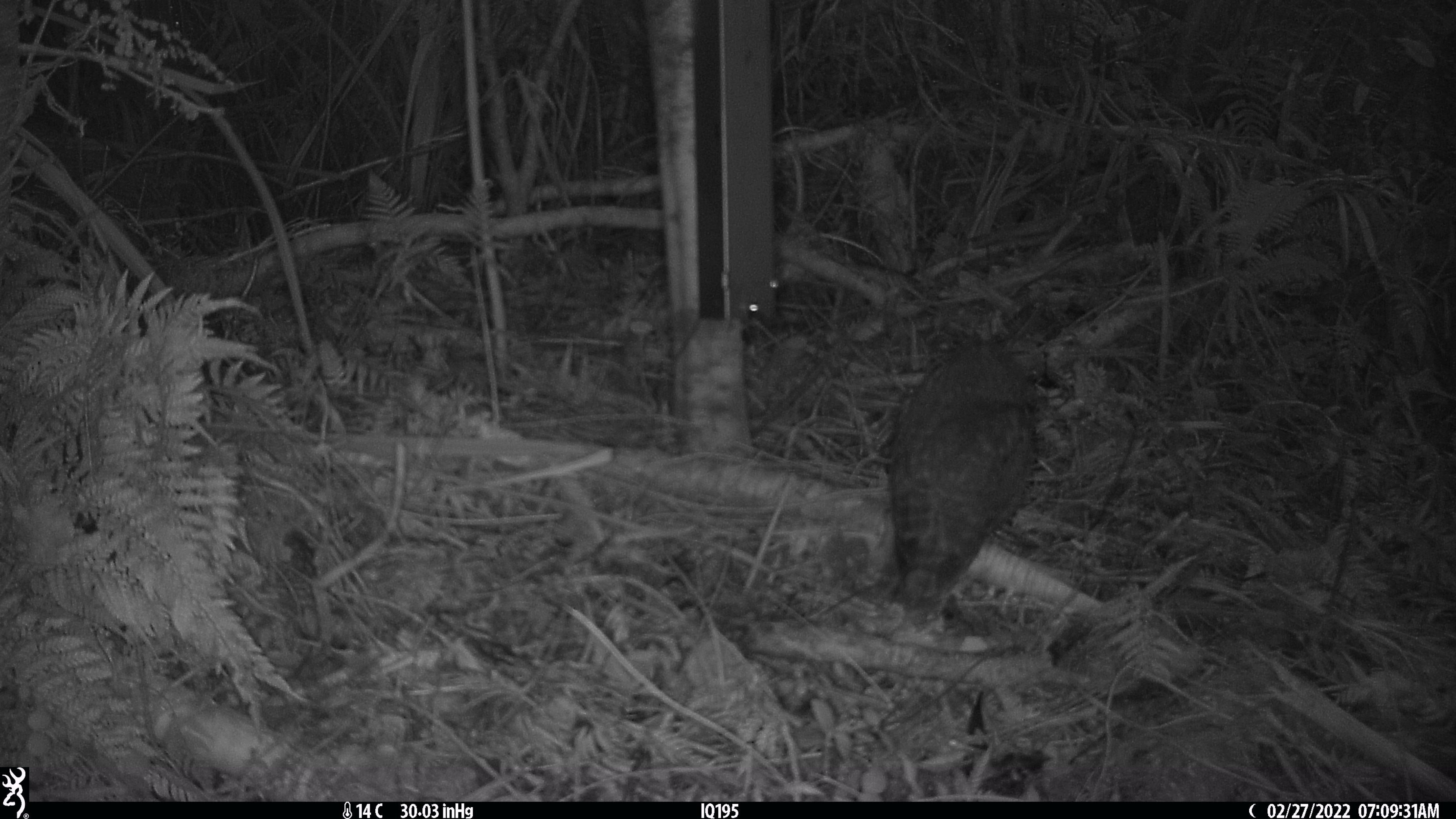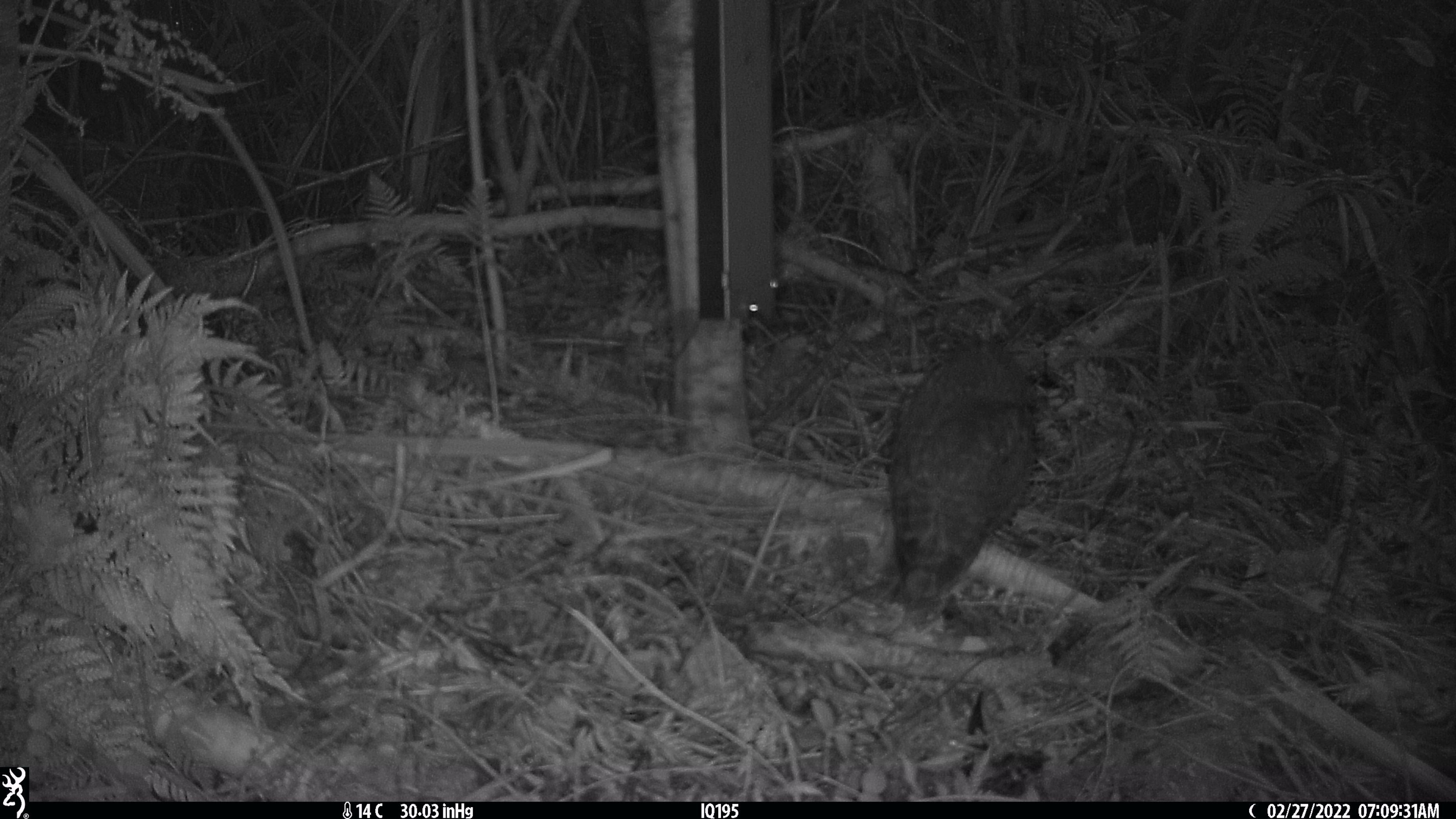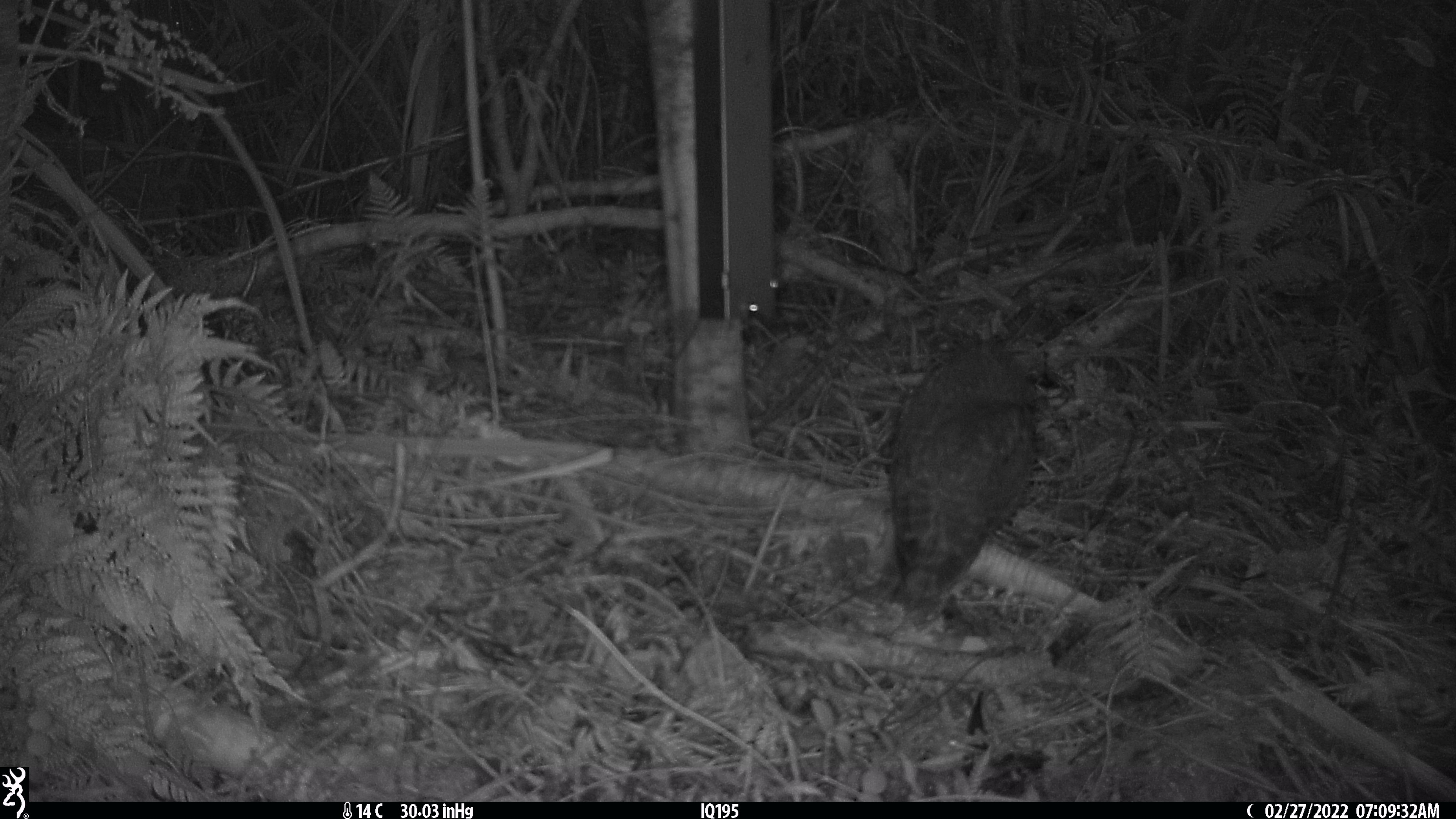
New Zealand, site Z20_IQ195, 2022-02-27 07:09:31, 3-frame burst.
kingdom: Animalia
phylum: Chordata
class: Aves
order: Strigiformes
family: Strigidae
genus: Ninox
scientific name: Ninox novaeseelandiae novaeseelandiae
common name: morepork